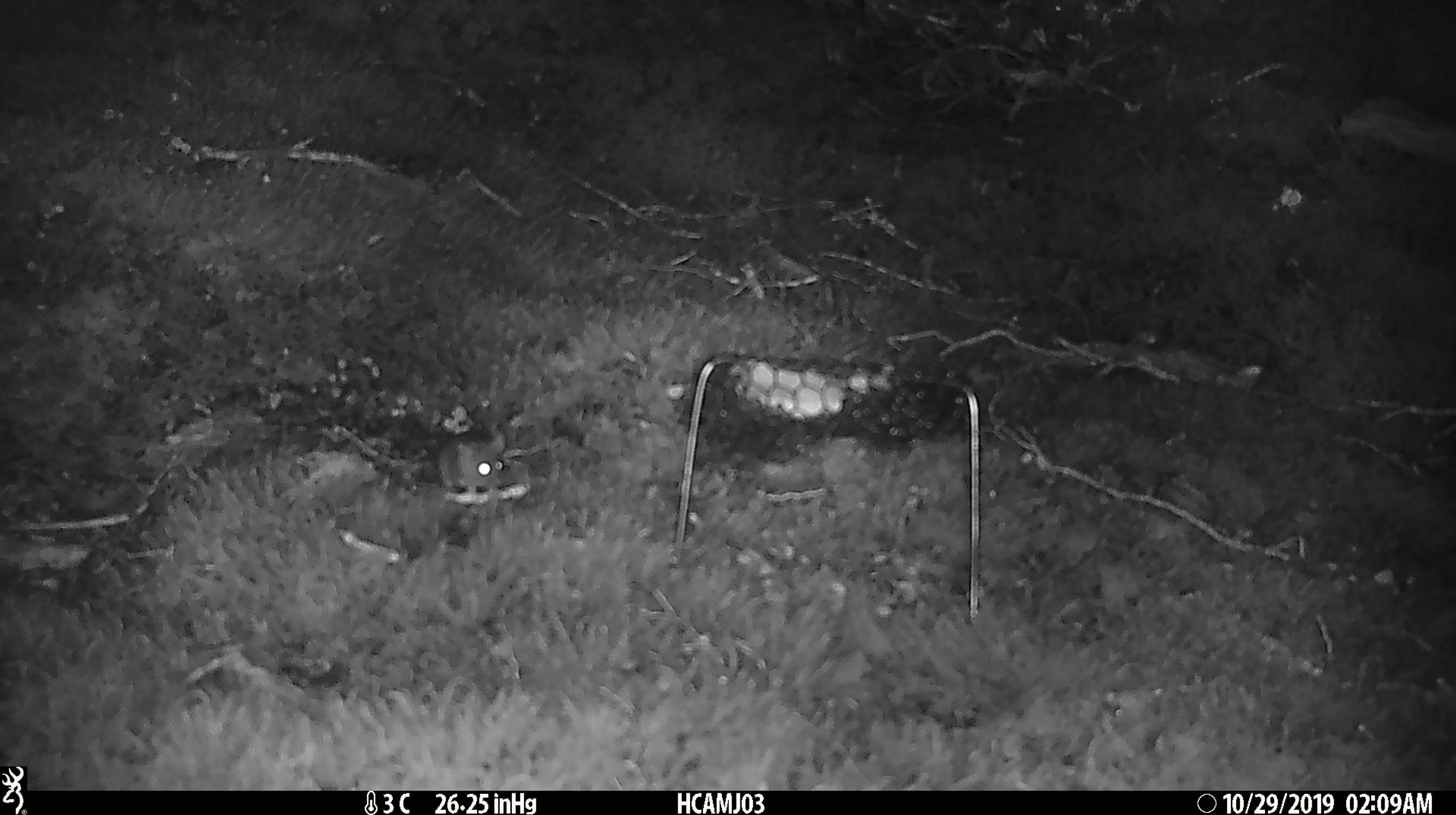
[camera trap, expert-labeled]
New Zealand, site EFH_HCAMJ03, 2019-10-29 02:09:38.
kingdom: Animalia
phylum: Chordata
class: Mammalia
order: Rodentia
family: Muridae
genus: Mus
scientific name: Mus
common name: mouse